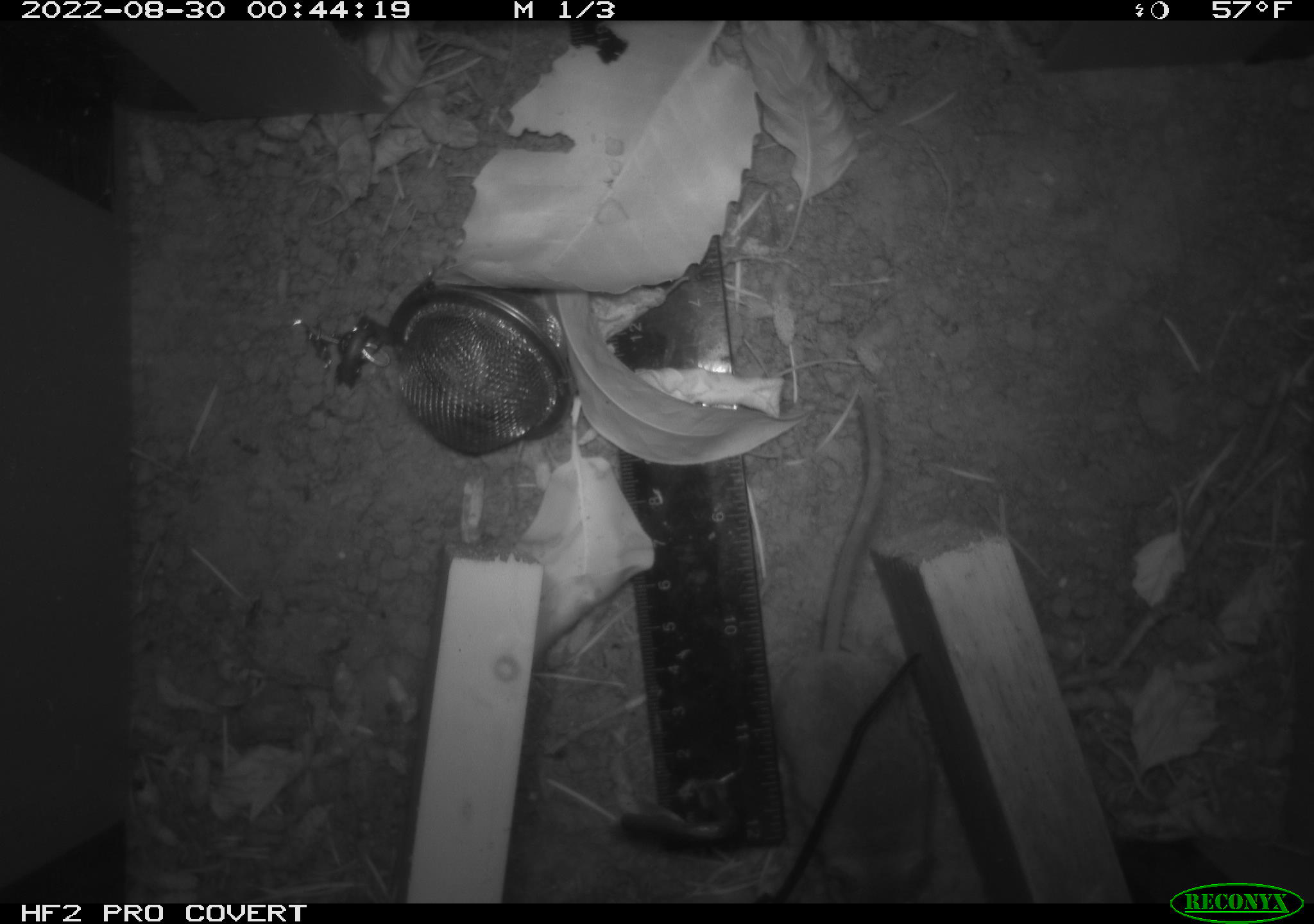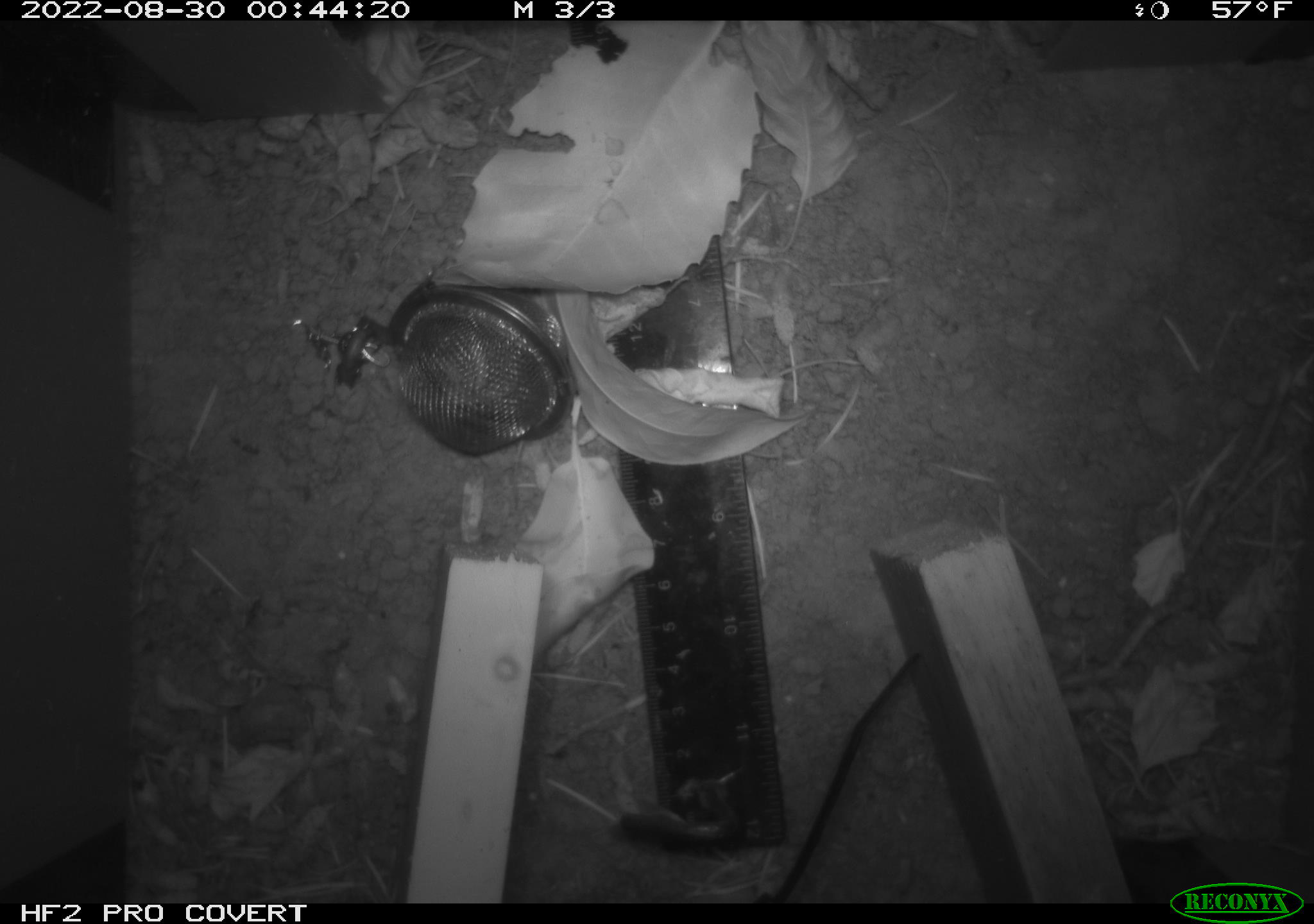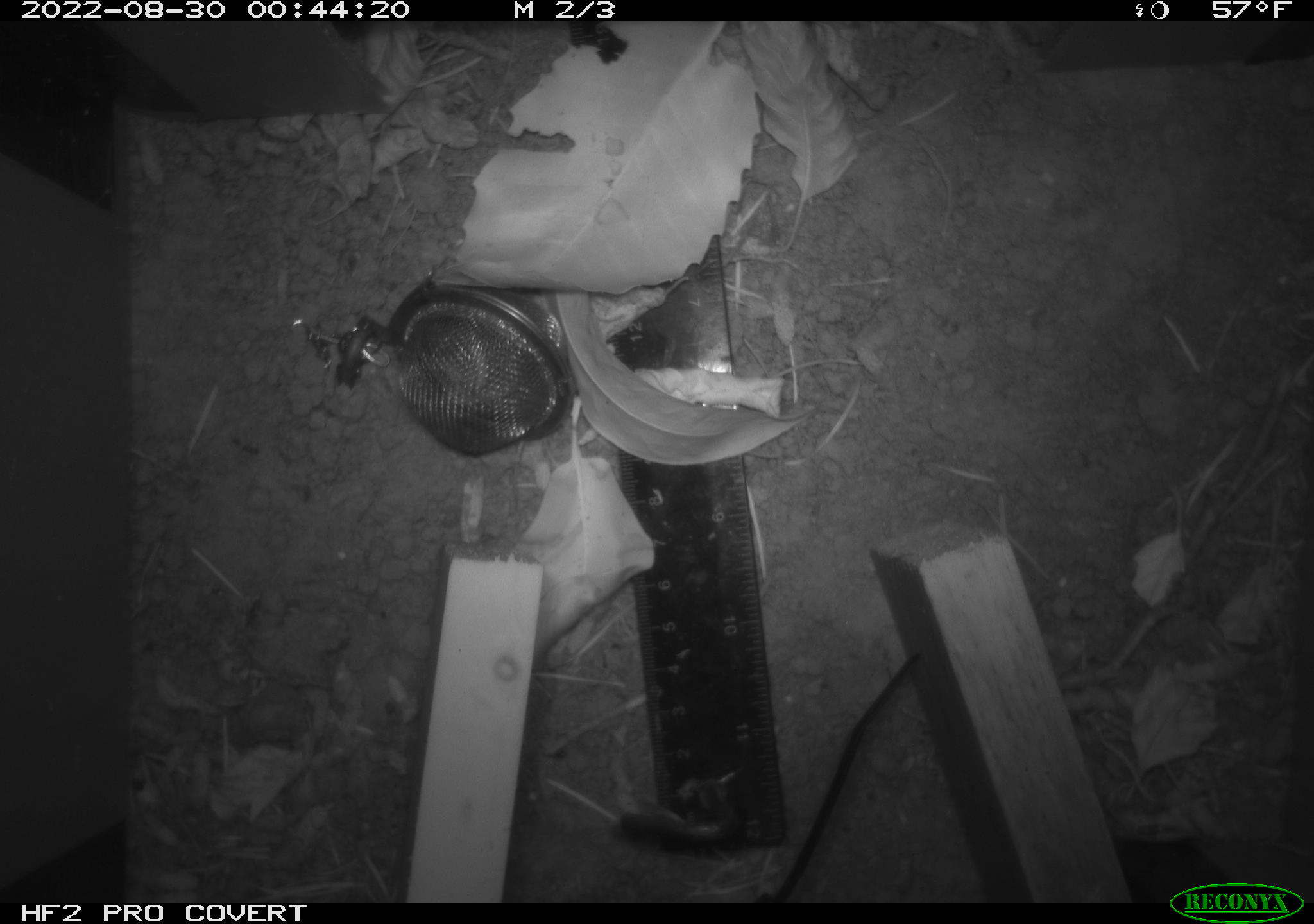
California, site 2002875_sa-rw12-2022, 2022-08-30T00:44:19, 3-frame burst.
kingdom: Animalia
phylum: Chordata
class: Mammalia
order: Rodentia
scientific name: Rodentia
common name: rodent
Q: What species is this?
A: Rodent (Rodentia).